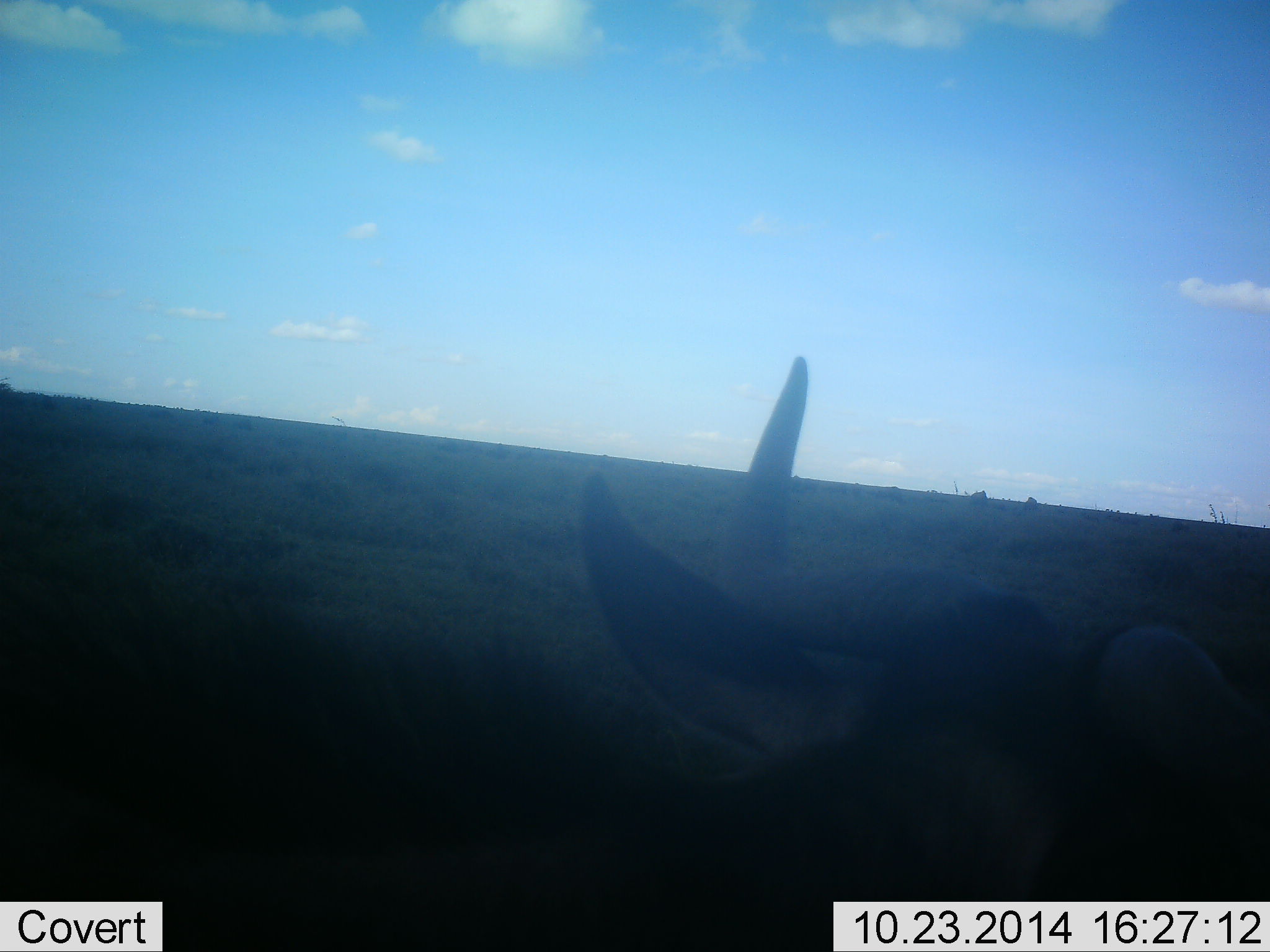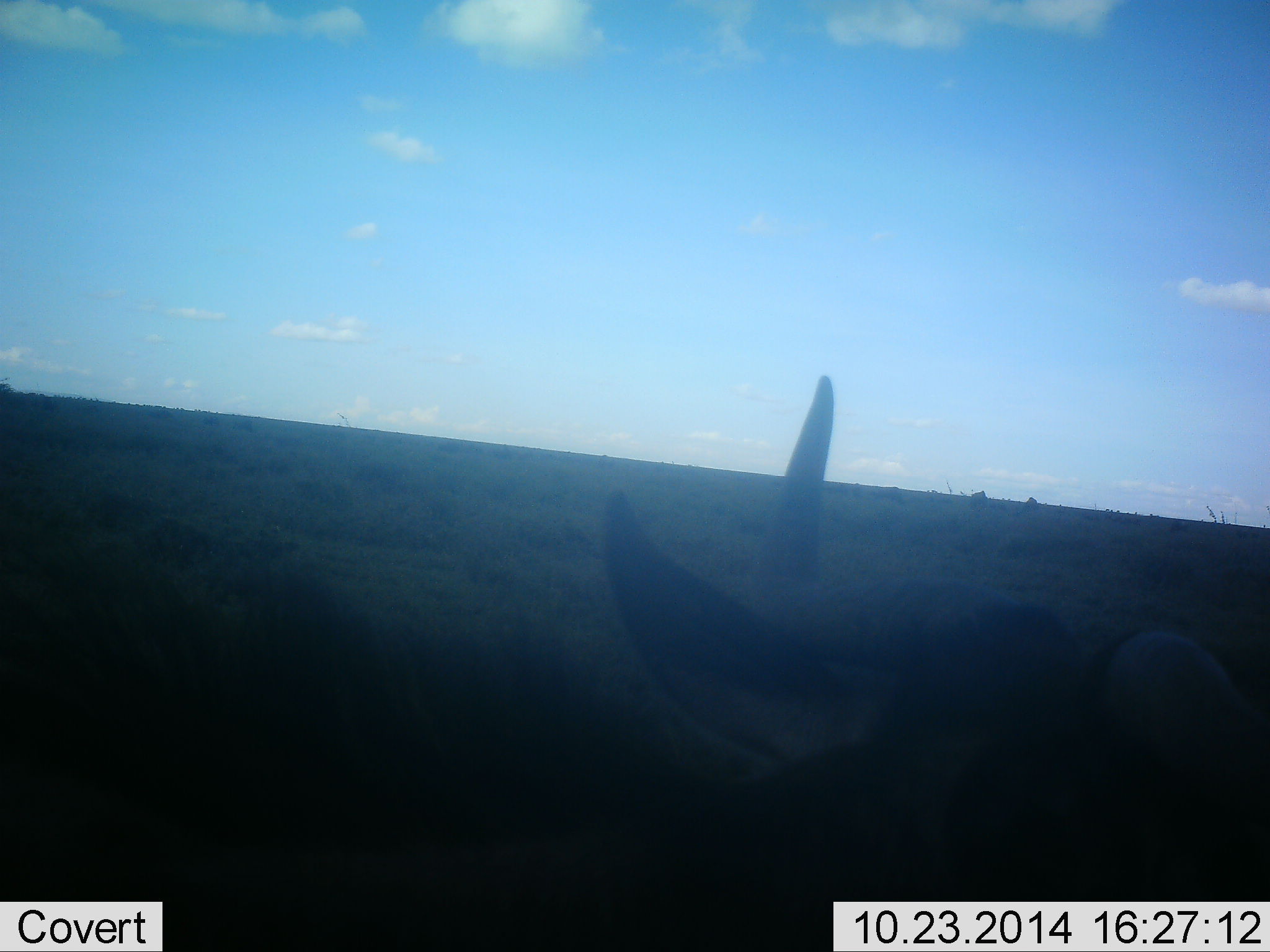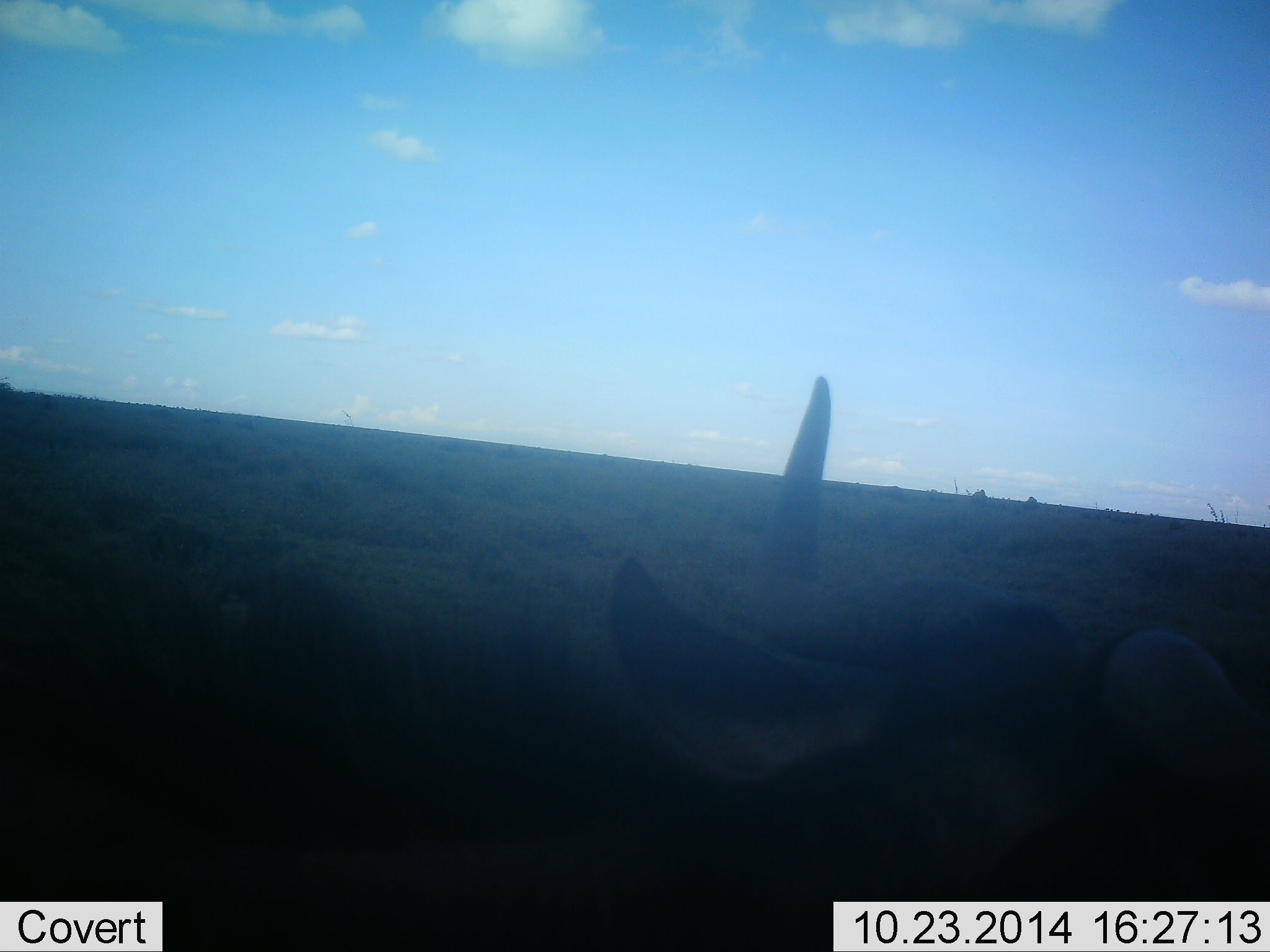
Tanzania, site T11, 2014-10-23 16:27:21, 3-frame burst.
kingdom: Animalia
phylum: Chordata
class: Mammalia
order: Artiodactyla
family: Bovidae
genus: Connochaetes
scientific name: Connochaetes taurinus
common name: blue wildebeest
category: wildebeest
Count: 1.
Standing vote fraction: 60%.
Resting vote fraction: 30%.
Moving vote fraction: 10%.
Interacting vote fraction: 10%.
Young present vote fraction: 0%.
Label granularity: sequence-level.